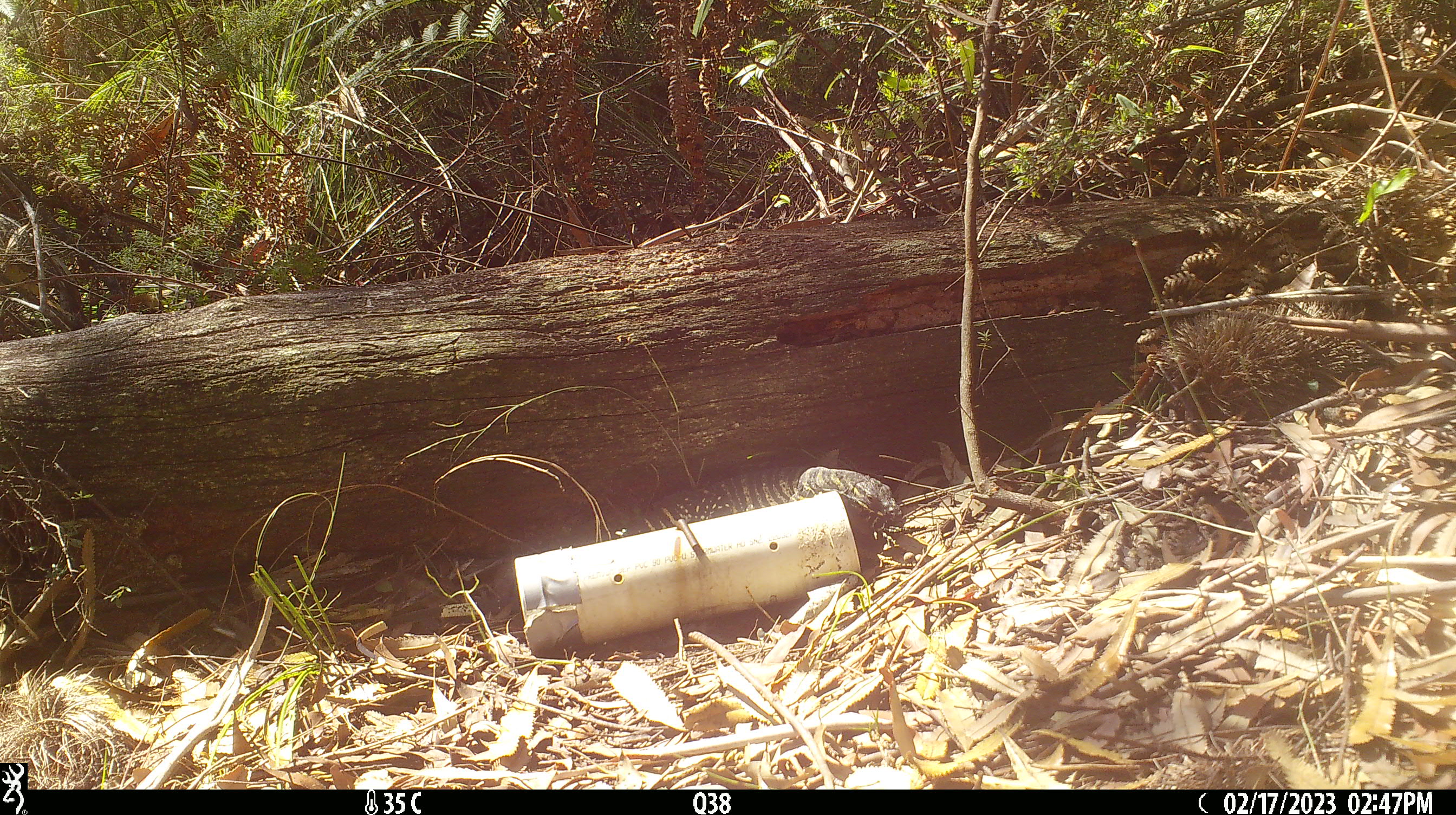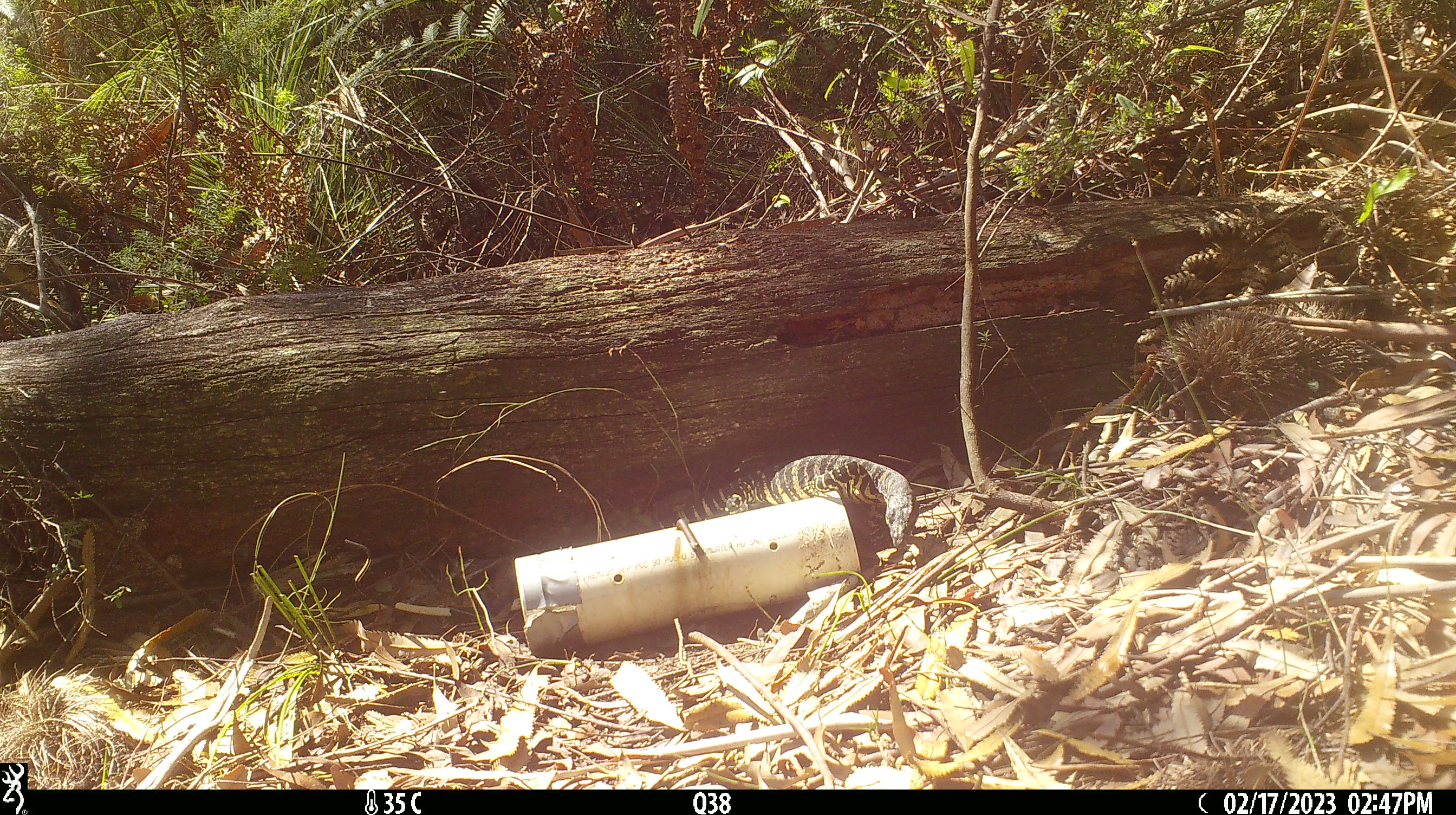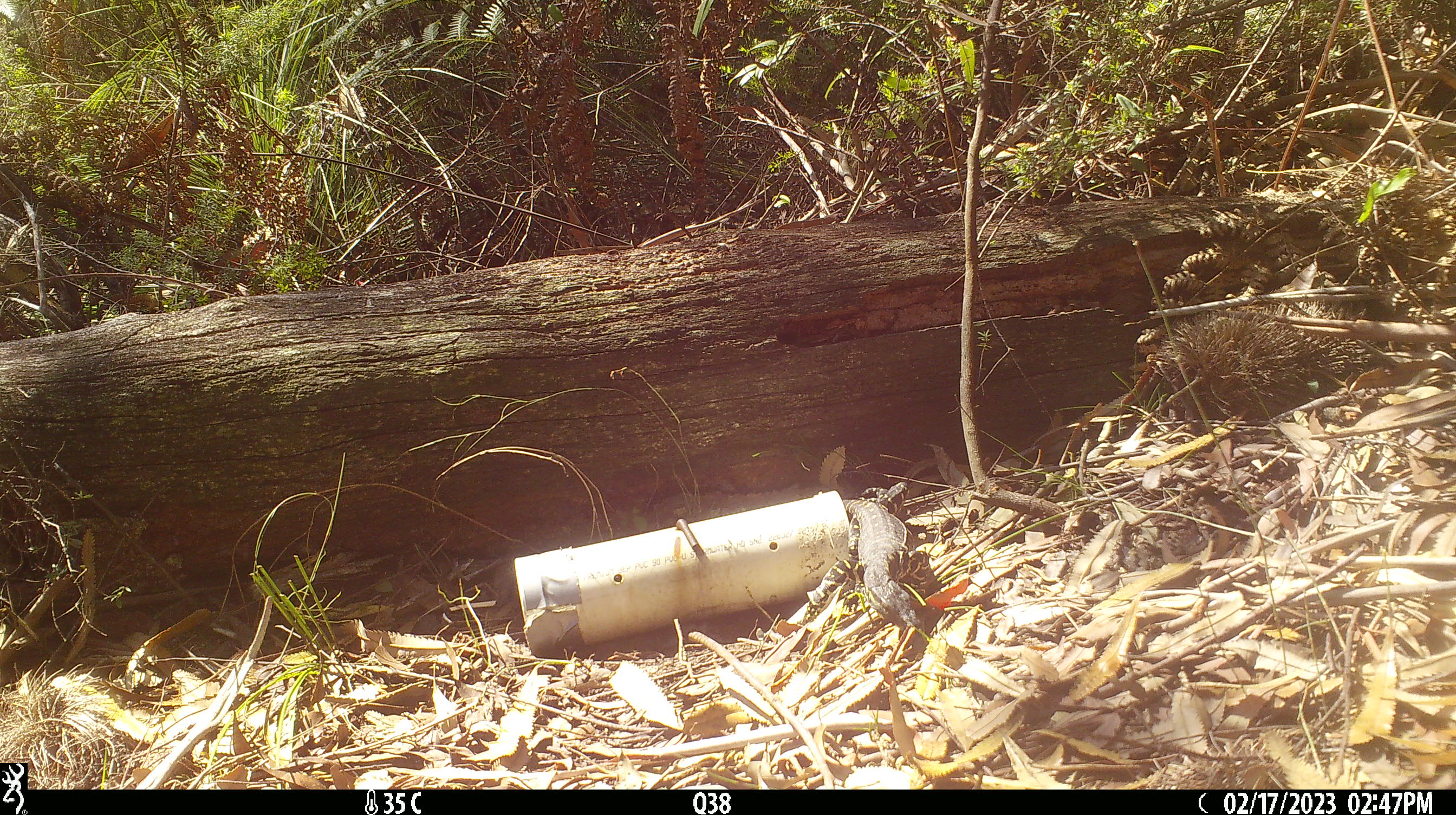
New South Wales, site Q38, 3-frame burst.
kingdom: Animalia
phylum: Chordata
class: Reptilia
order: Squamata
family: Varanidae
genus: Varanus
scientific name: Varanus varius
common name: lace monitor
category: goanna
Goanna (lace monitor) (Varanus varius).